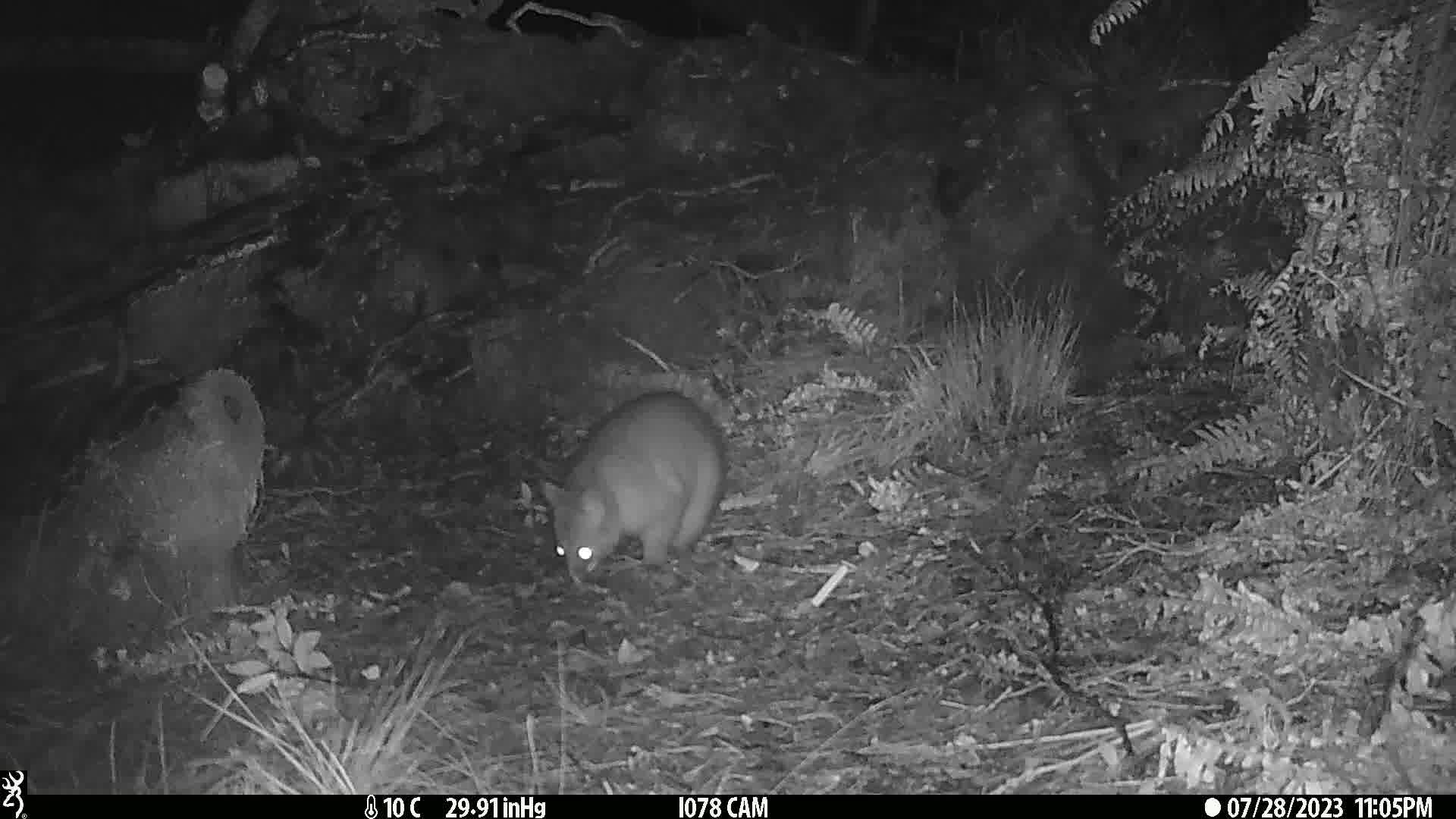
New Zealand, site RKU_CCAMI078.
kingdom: Animalia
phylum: Chordata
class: Mammalia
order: Diprotodontia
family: Phalangeridae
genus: Trichosurus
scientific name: Trichosurus vulpecula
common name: common brushtail possum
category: possum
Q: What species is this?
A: Possum (common brushtail possum) (Trichosurus vulpecula).